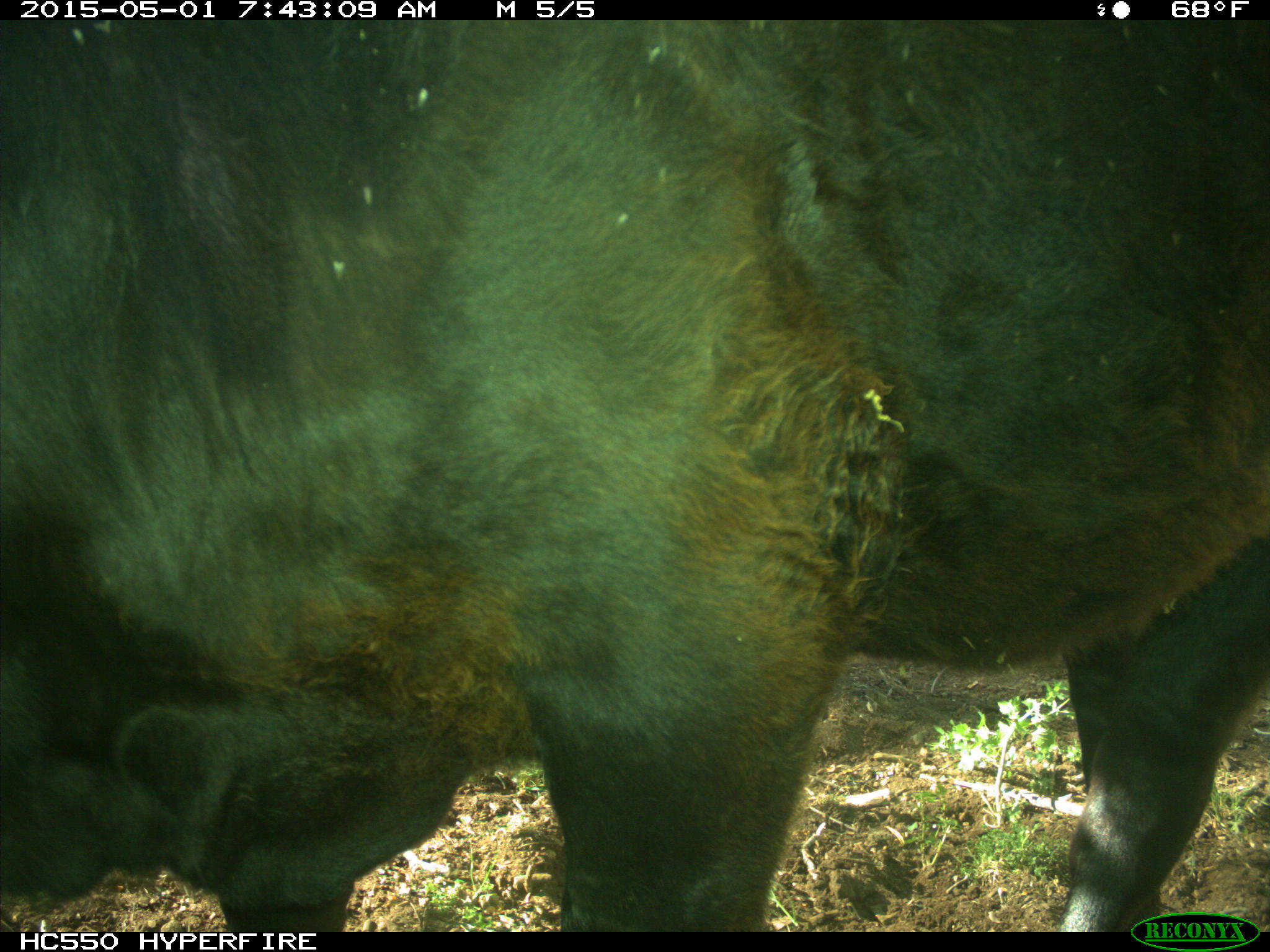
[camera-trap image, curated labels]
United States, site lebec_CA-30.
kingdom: Animalia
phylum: Chordata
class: Mammalia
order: Artiodactyla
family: Bovidae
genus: Bos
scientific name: Bos taurus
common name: domestic cow